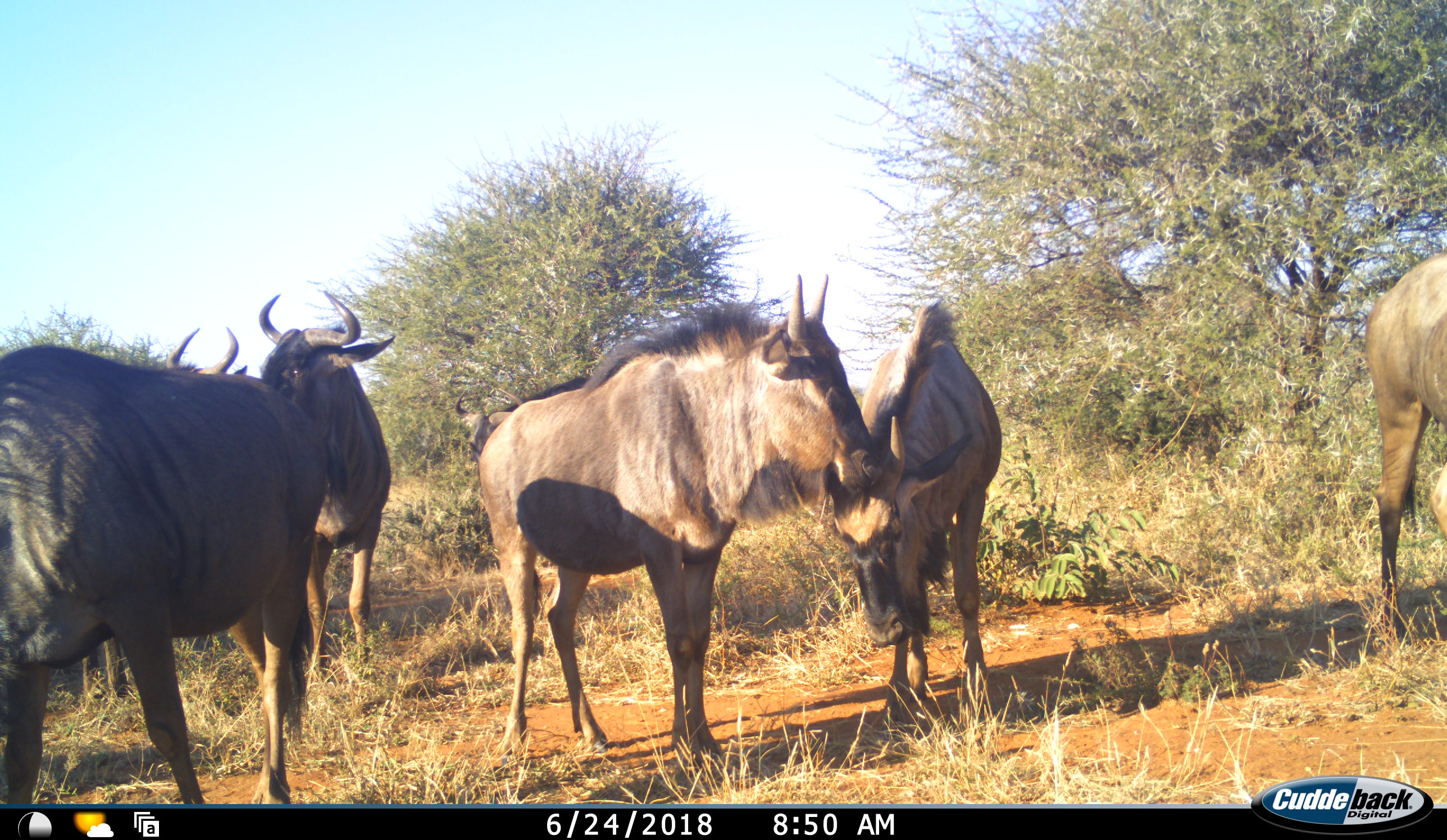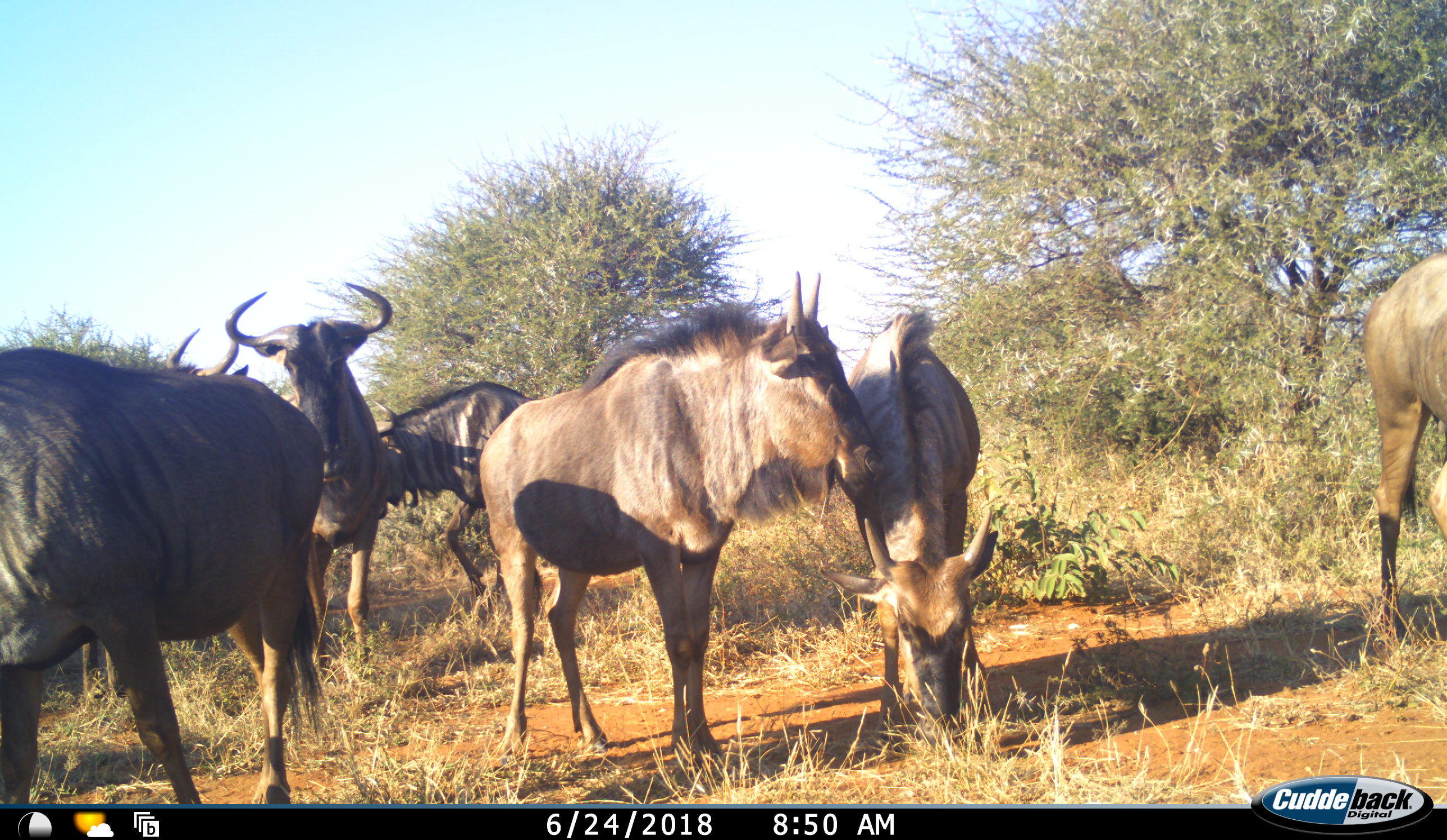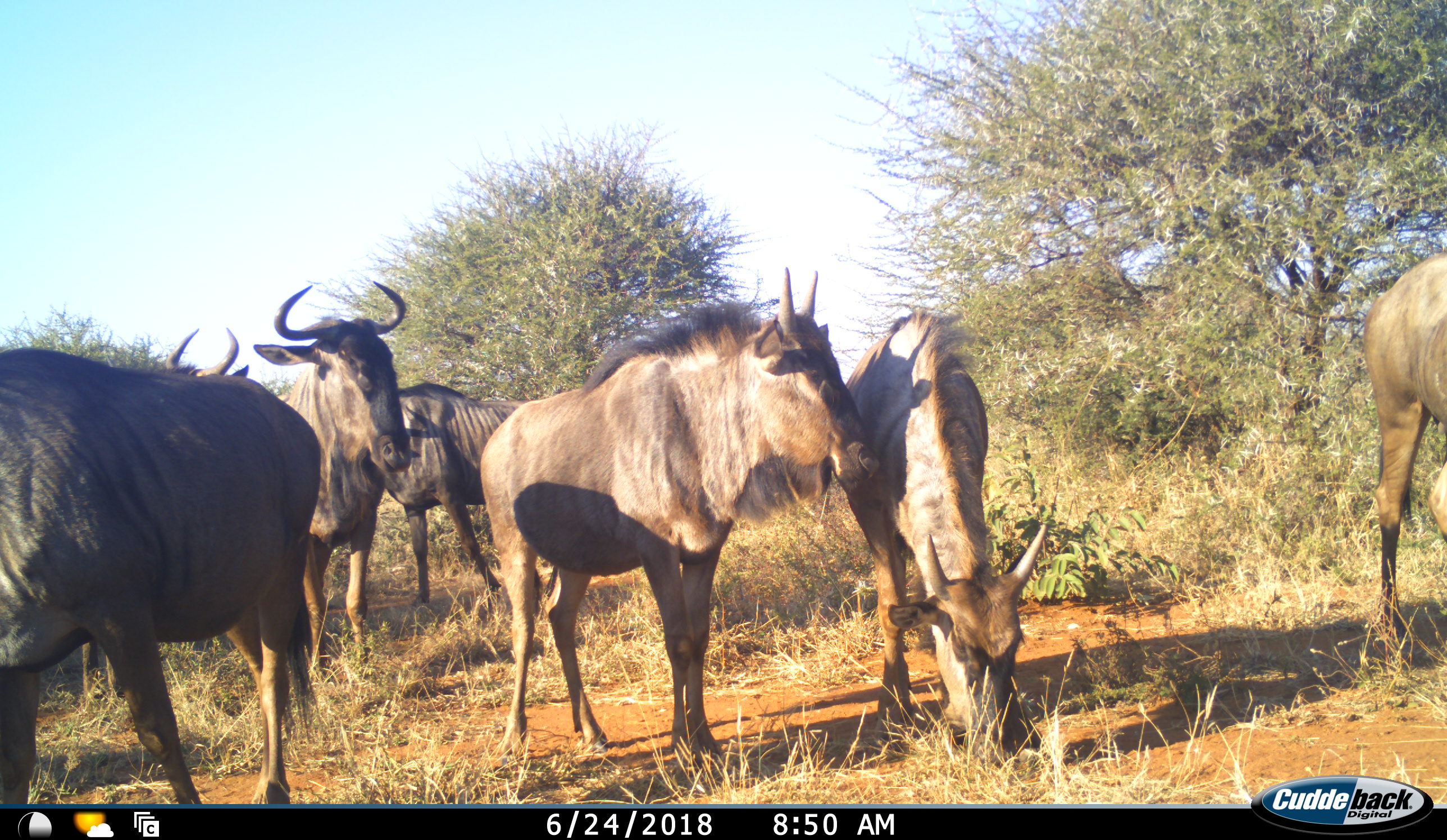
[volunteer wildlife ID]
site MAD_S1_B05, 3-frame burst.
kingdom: Animalia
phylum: Chordata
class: Mammalia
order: Artiodactyla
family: Bovidae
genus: Connochaetes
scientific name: Connochaetes taurinus taurinus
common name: blue wildebeest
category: wildebeestblue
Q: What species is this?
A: Wildebeestblue (blue wildebeest) (Connochaetes taurinus taurinus).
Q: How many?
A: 7.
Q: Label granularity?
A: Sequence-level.